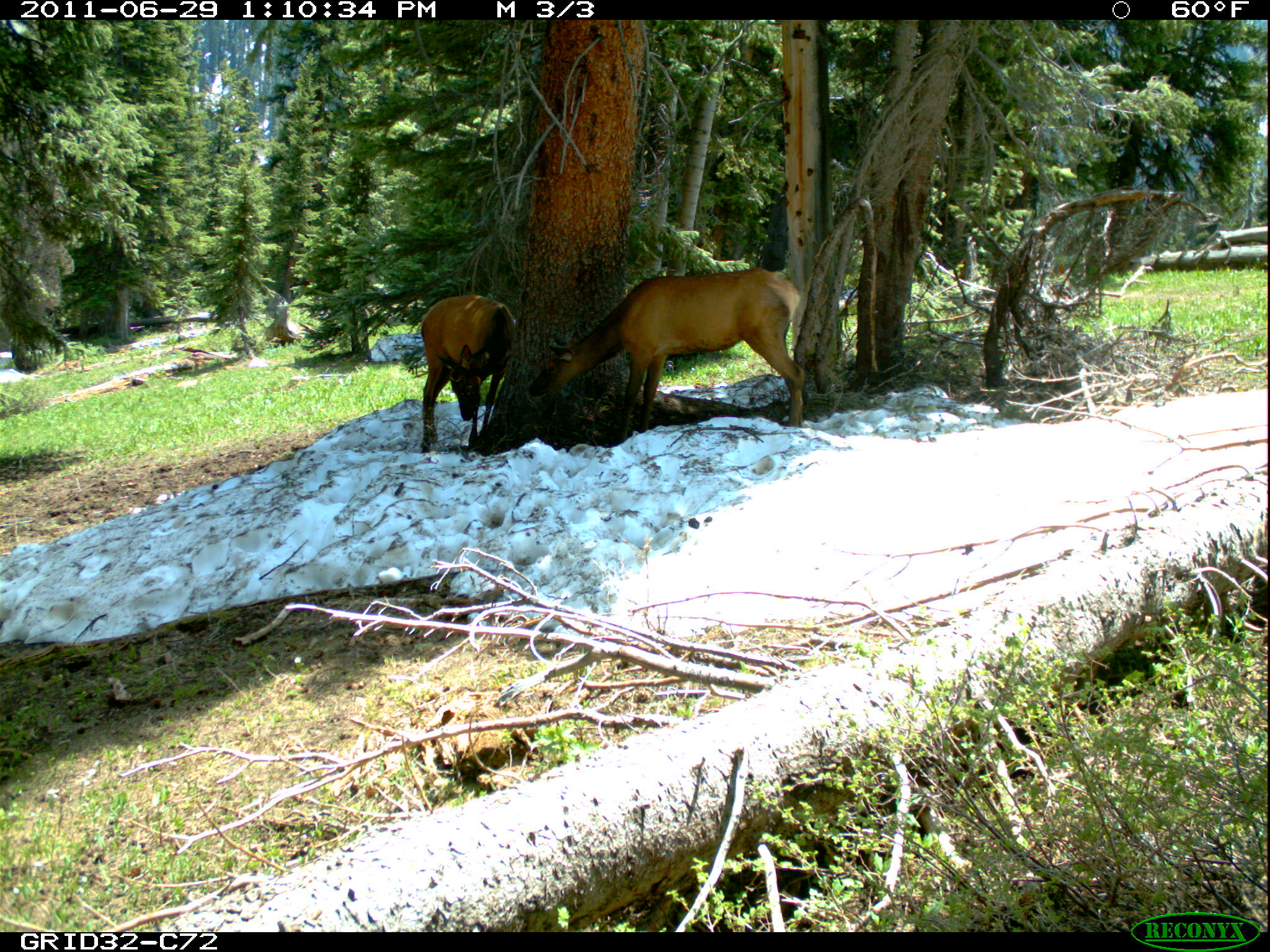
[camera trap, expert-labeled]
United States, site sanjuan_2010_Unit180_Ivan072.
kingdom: Animalia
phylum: Chordata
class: Mammalia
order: Artiodactyla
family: Cervidae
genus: Cervus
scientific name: Cervus elaphus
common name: red deer